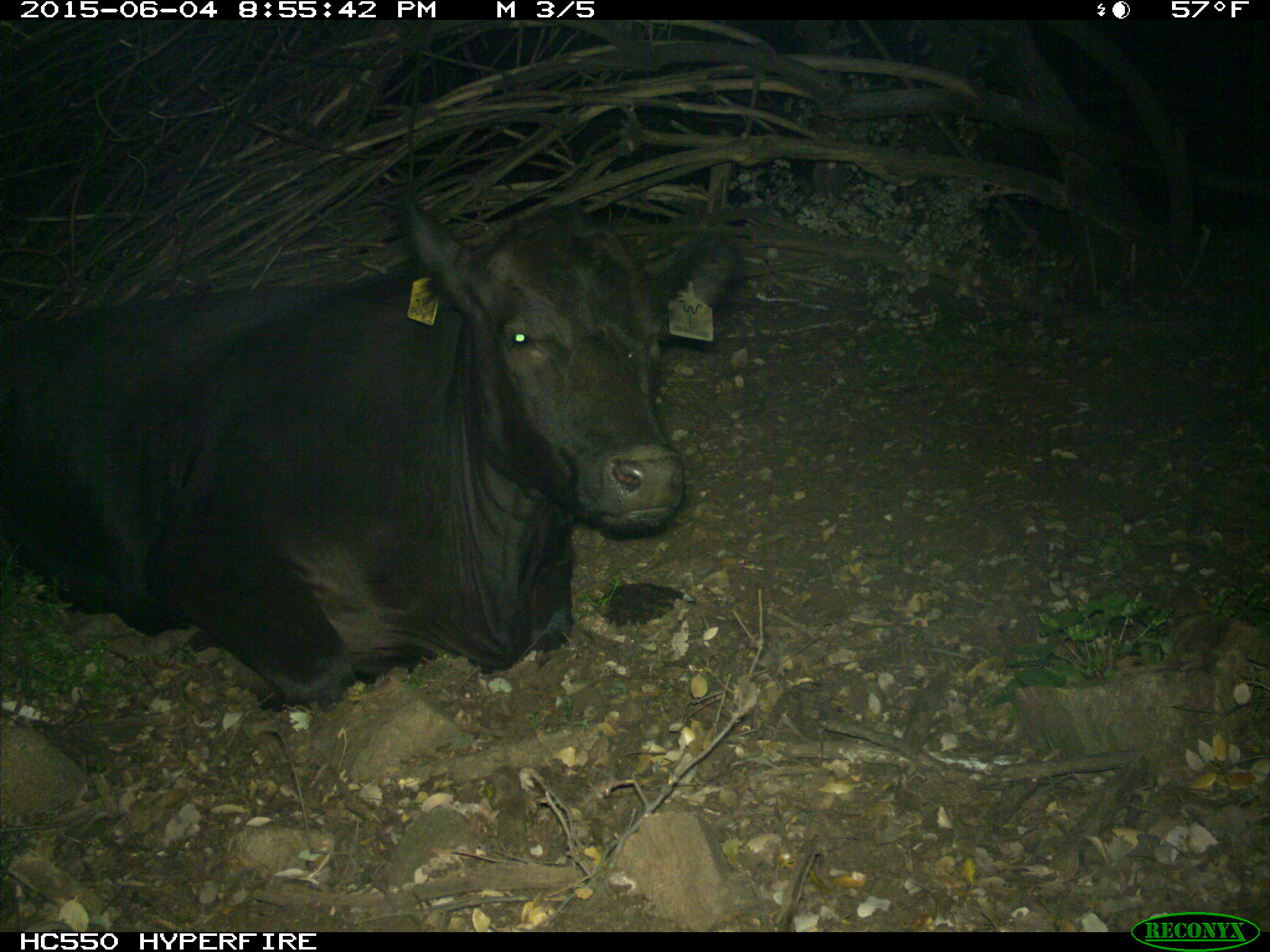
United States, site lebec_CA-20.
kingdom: Animalia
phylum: Chordata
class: Mammalia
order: Artiodactyla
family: Bovidae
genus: Bos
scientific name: Bos taurus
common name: domestic cow